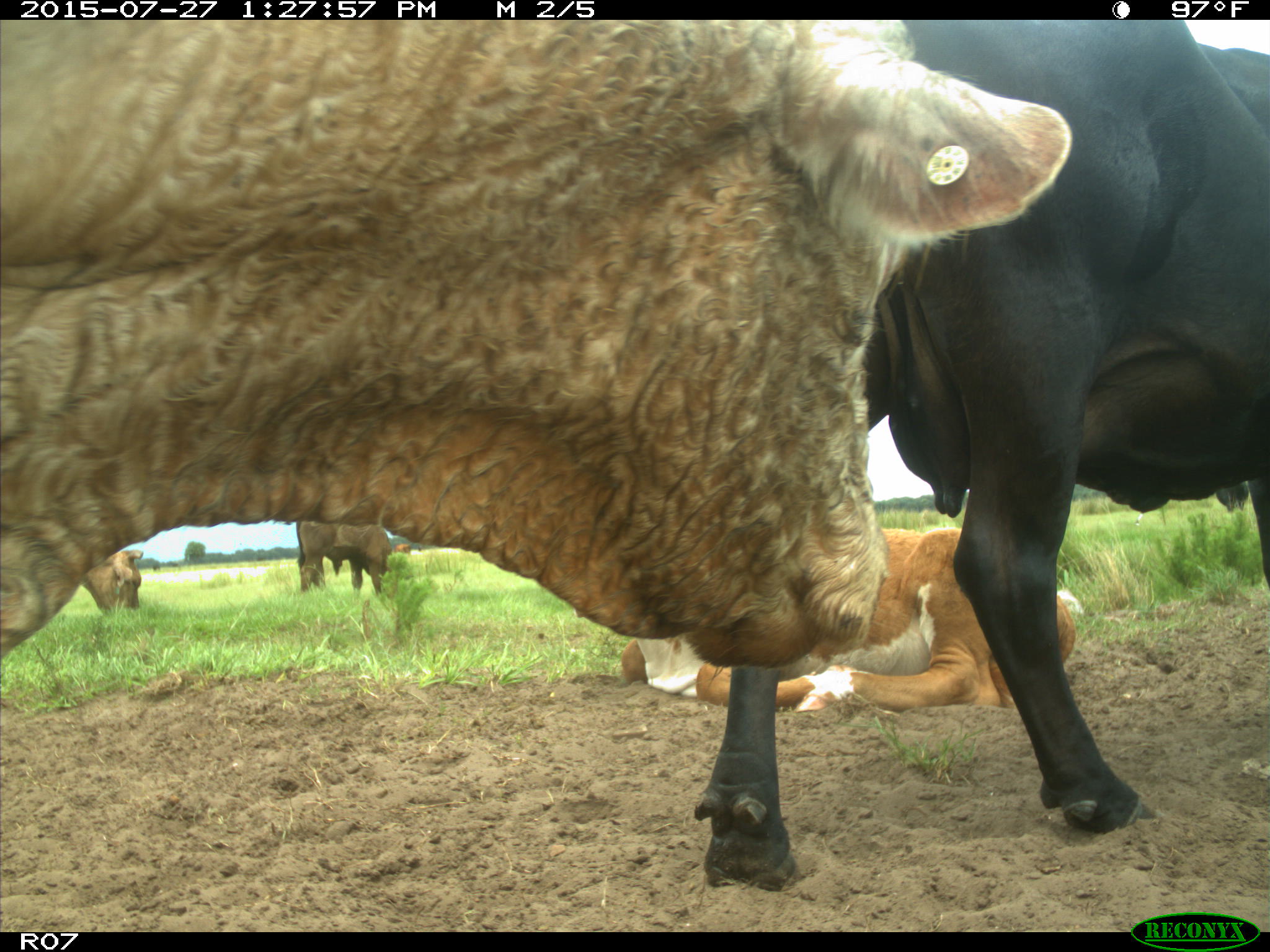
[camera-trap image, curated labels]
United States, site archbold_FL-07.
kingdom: Animalia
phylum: Chordata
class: Mammalia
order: Artiodactyla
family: Bovidae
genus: Bos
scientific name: Bos taurus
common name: domestic cow